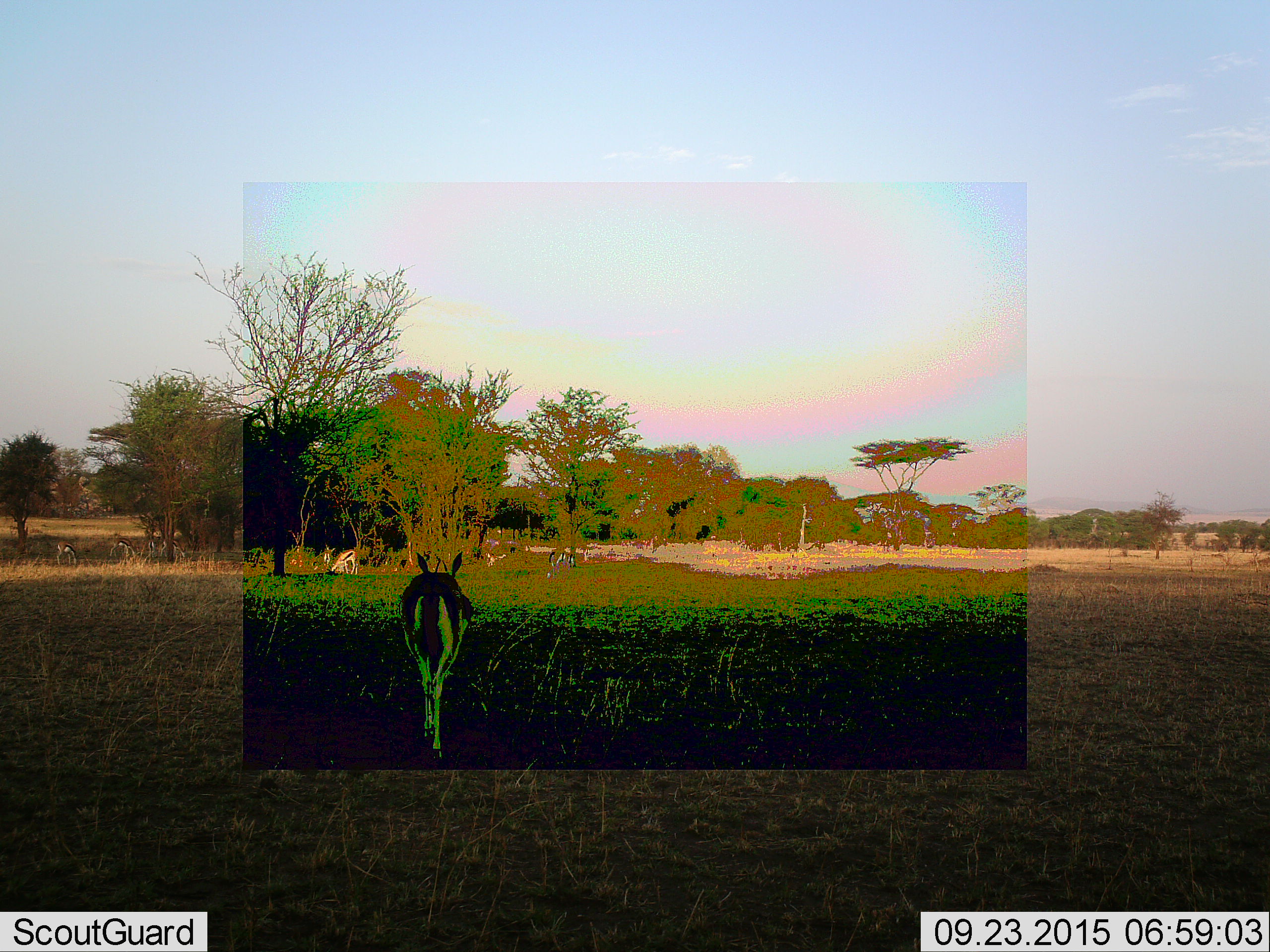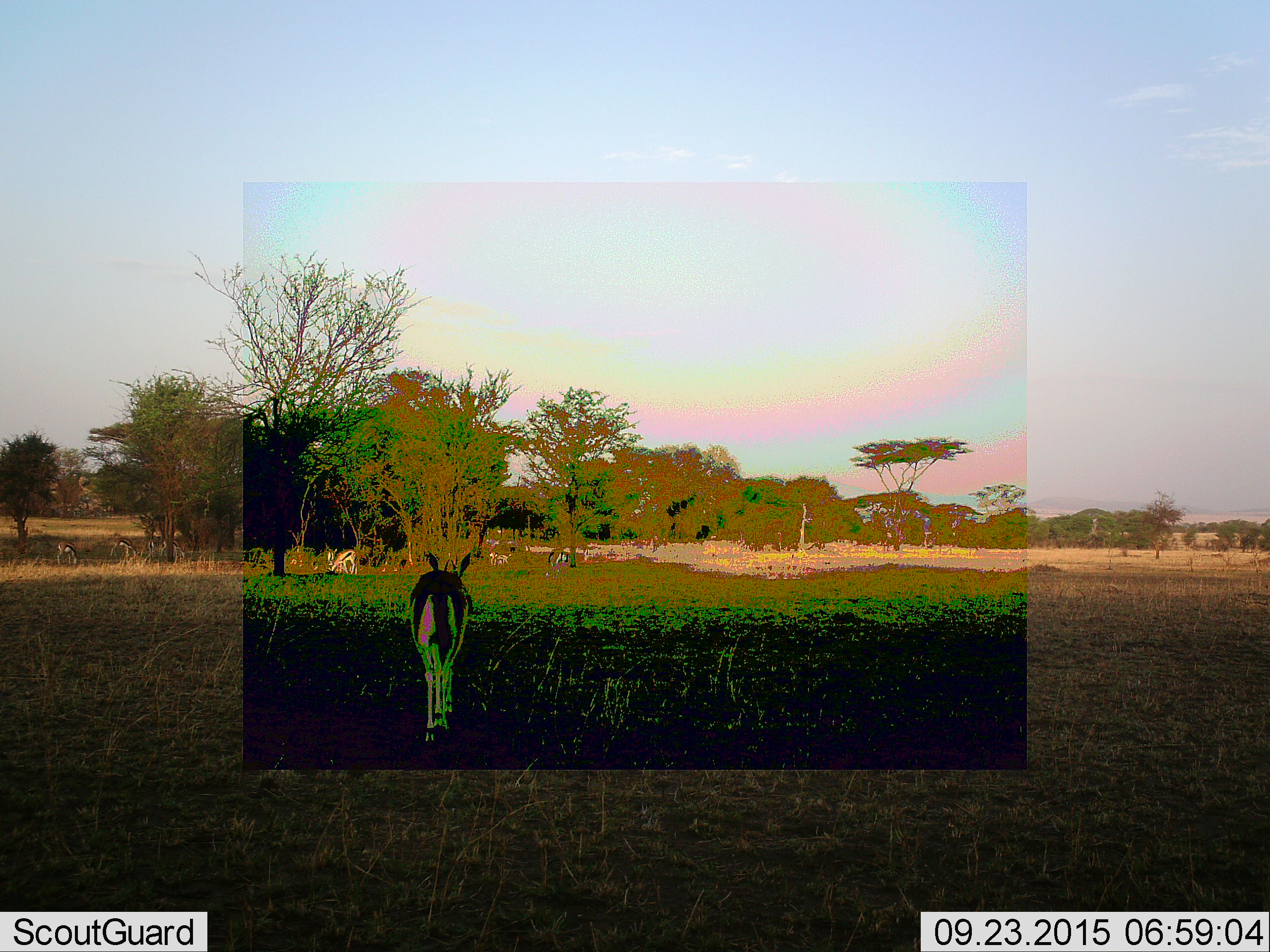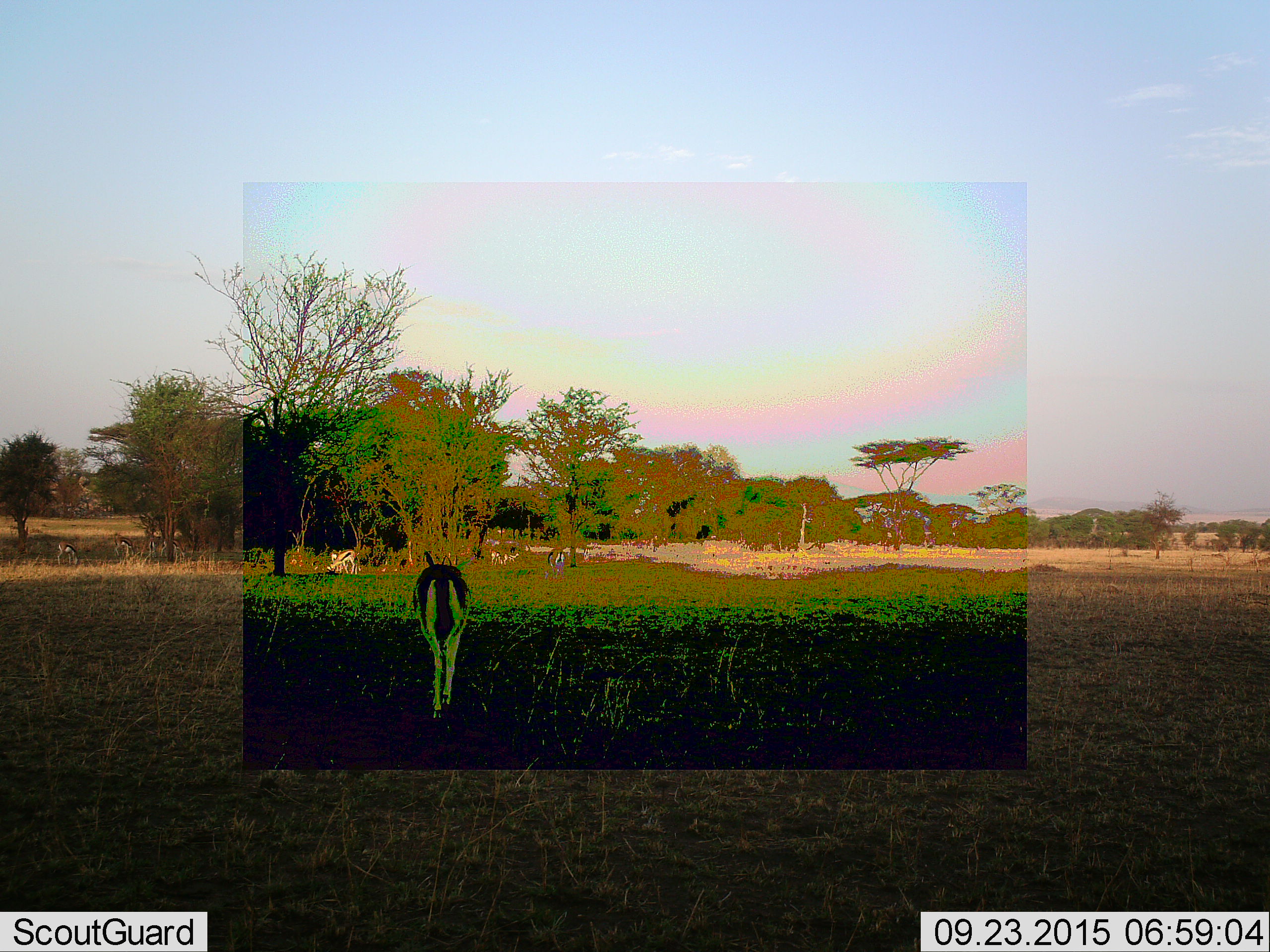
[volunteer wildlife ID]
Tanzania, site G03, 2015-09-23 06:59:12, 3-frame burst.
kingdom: Animalia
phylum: Chordata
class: Mammalia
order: Artiodactyla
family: Bovidae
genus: Eudorcas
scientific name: Eudorcas thomsonii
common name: thomson's gazelle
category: gazellethomsons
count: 9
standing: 47%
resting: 0%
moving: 94%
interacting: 0%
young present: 12%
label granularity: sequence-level